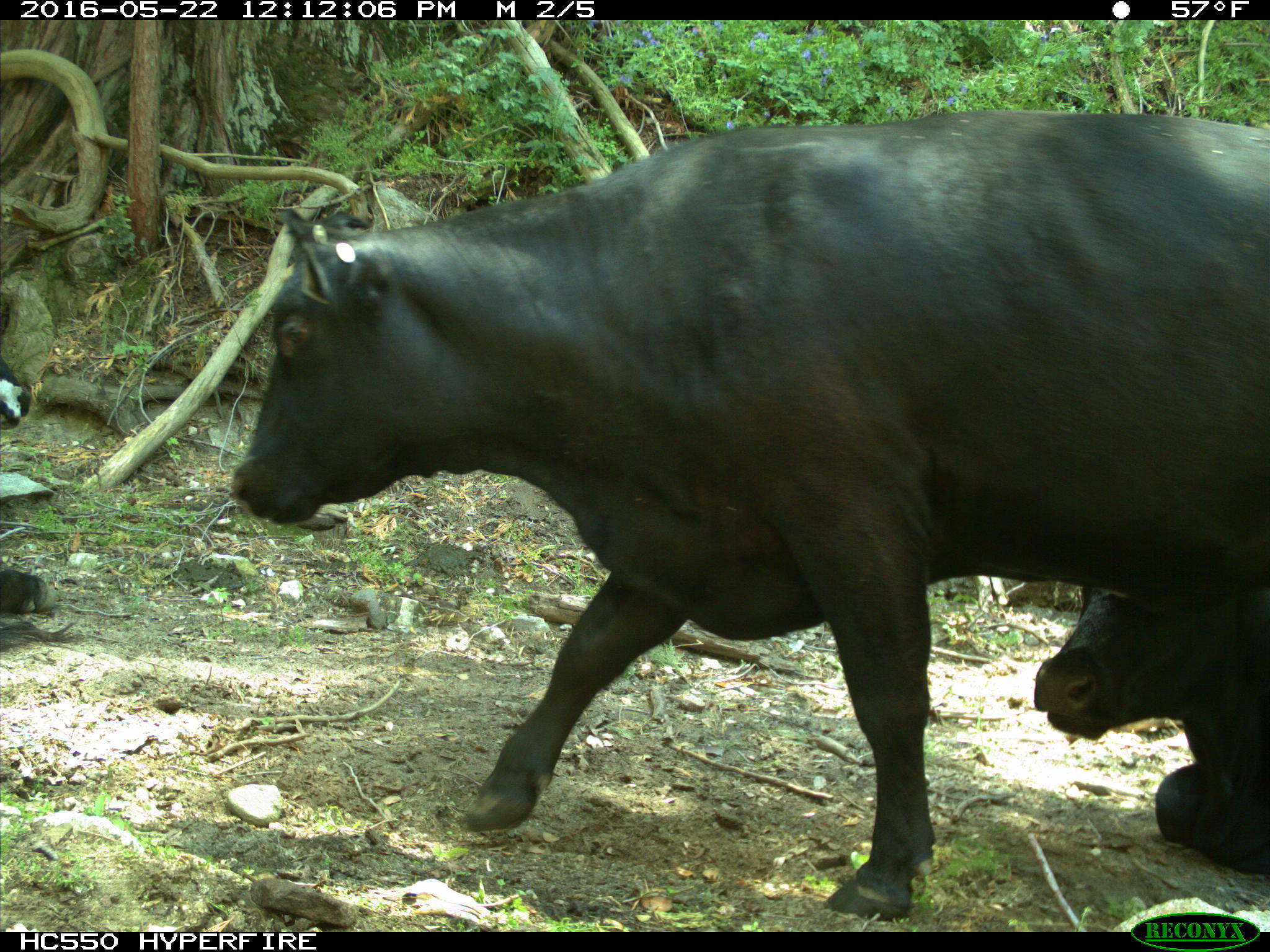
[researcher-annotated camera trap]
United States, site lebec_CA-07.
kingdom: Animalia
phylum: Chordata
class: Mammalia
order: Artiodactyla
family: Bovidae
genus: Bos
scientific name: Bos taurus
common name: domestic cow